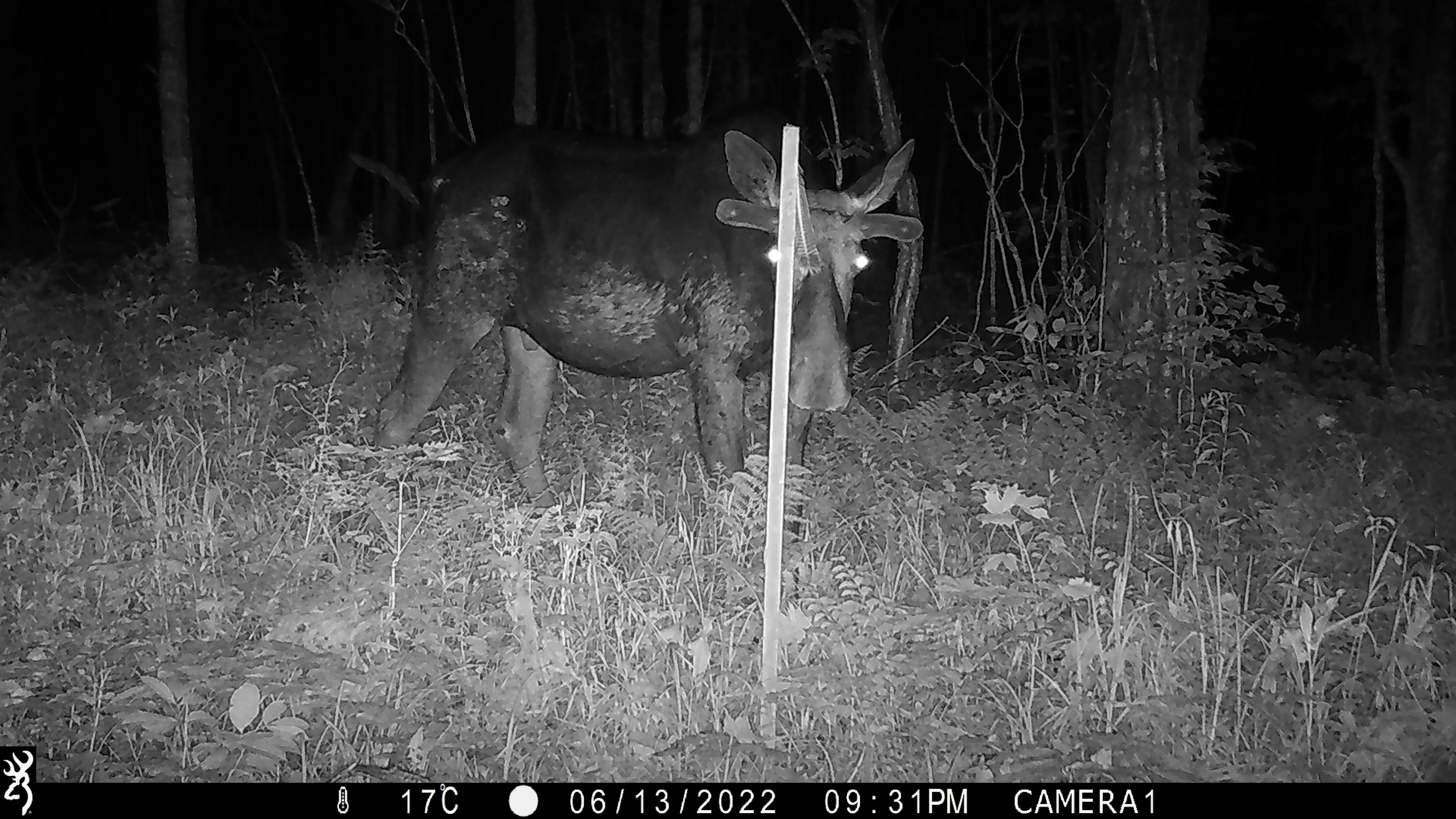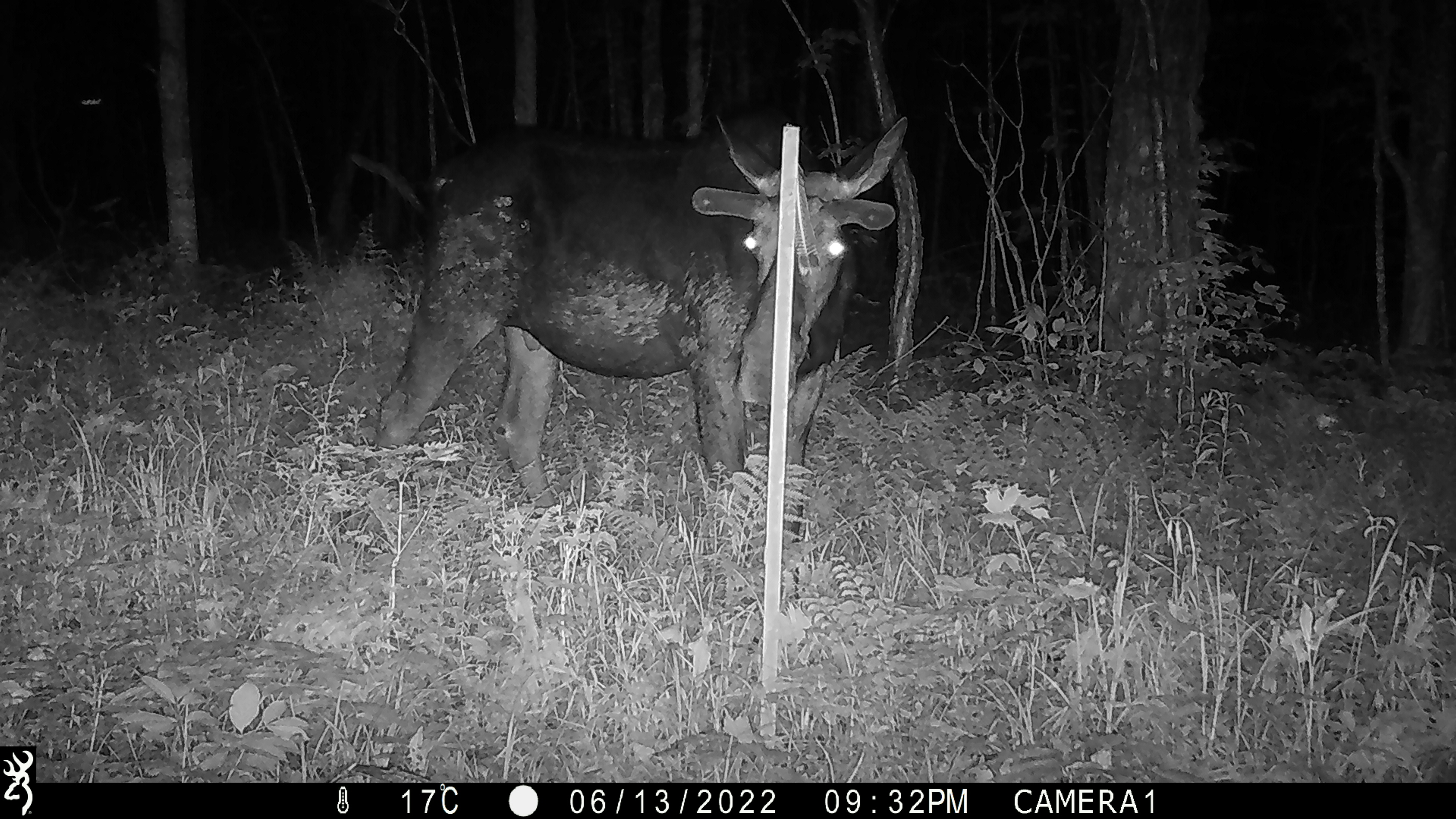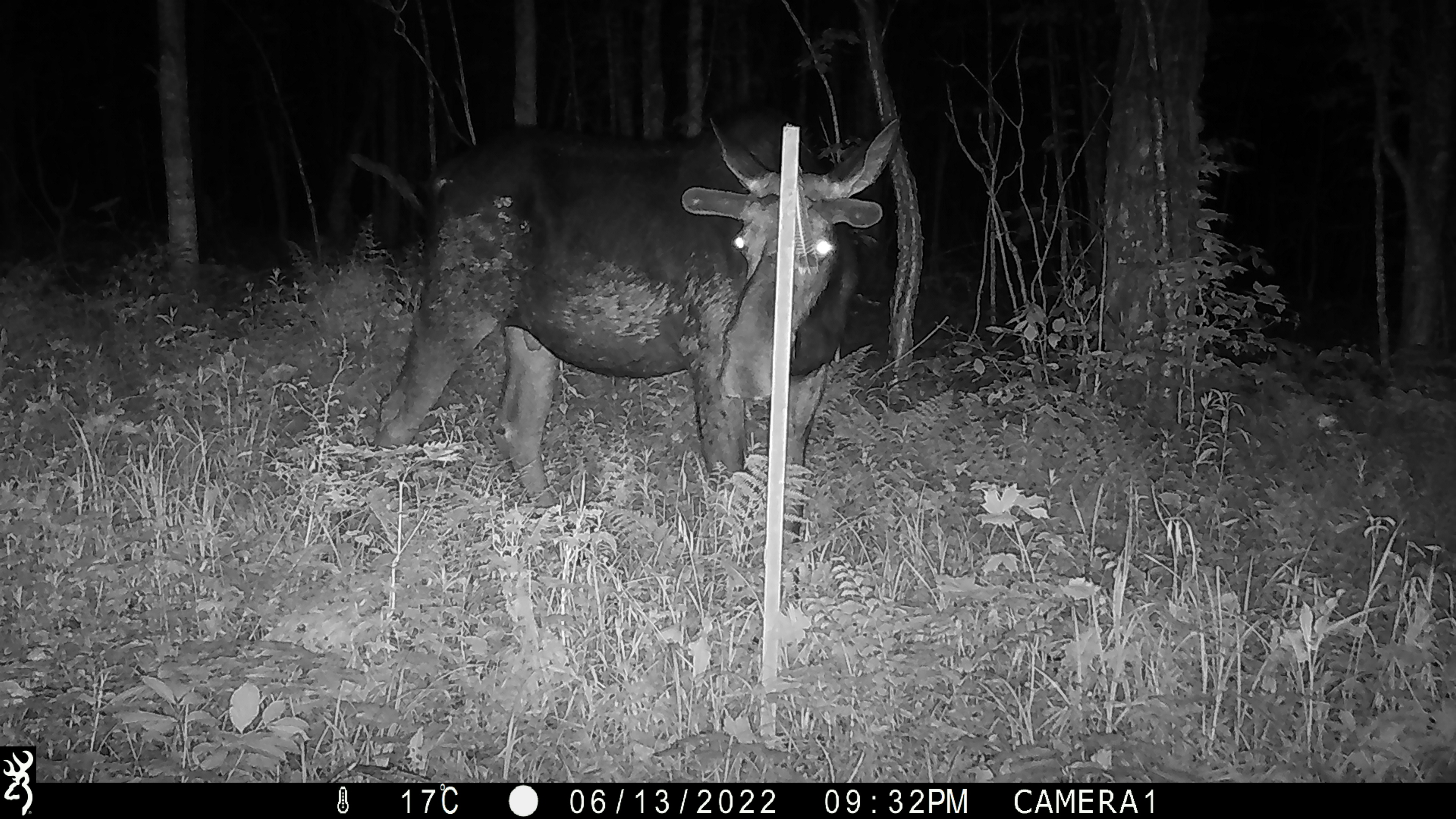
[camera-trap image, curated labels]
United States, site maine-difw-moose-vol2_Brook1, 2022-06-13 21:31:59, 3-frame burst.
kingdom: Animalia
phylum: Chordata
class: Mammalia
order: Artiodactyla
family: Cervidae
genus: Alces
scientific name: Alces alces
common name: moose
Moose (Alces alces).